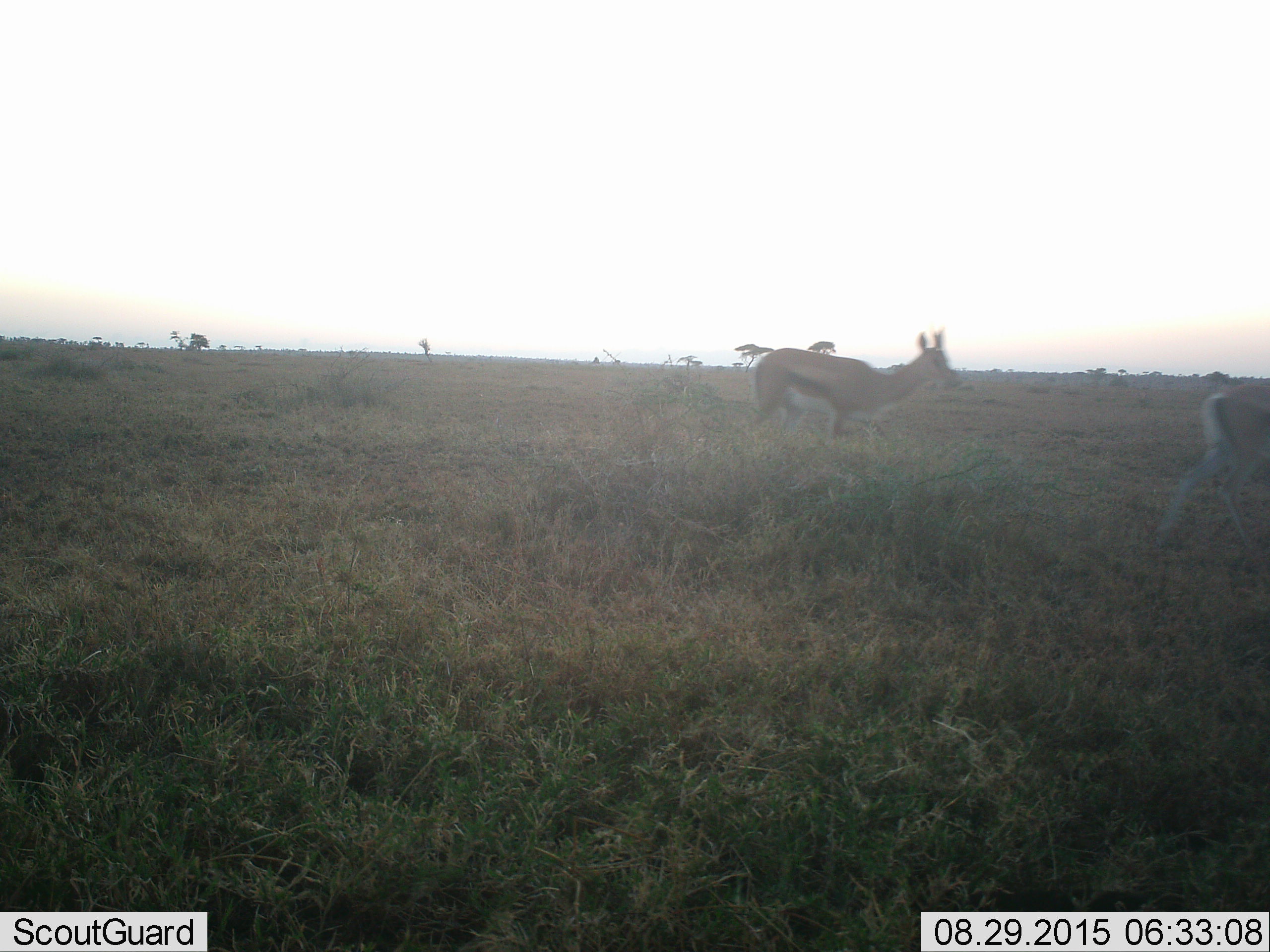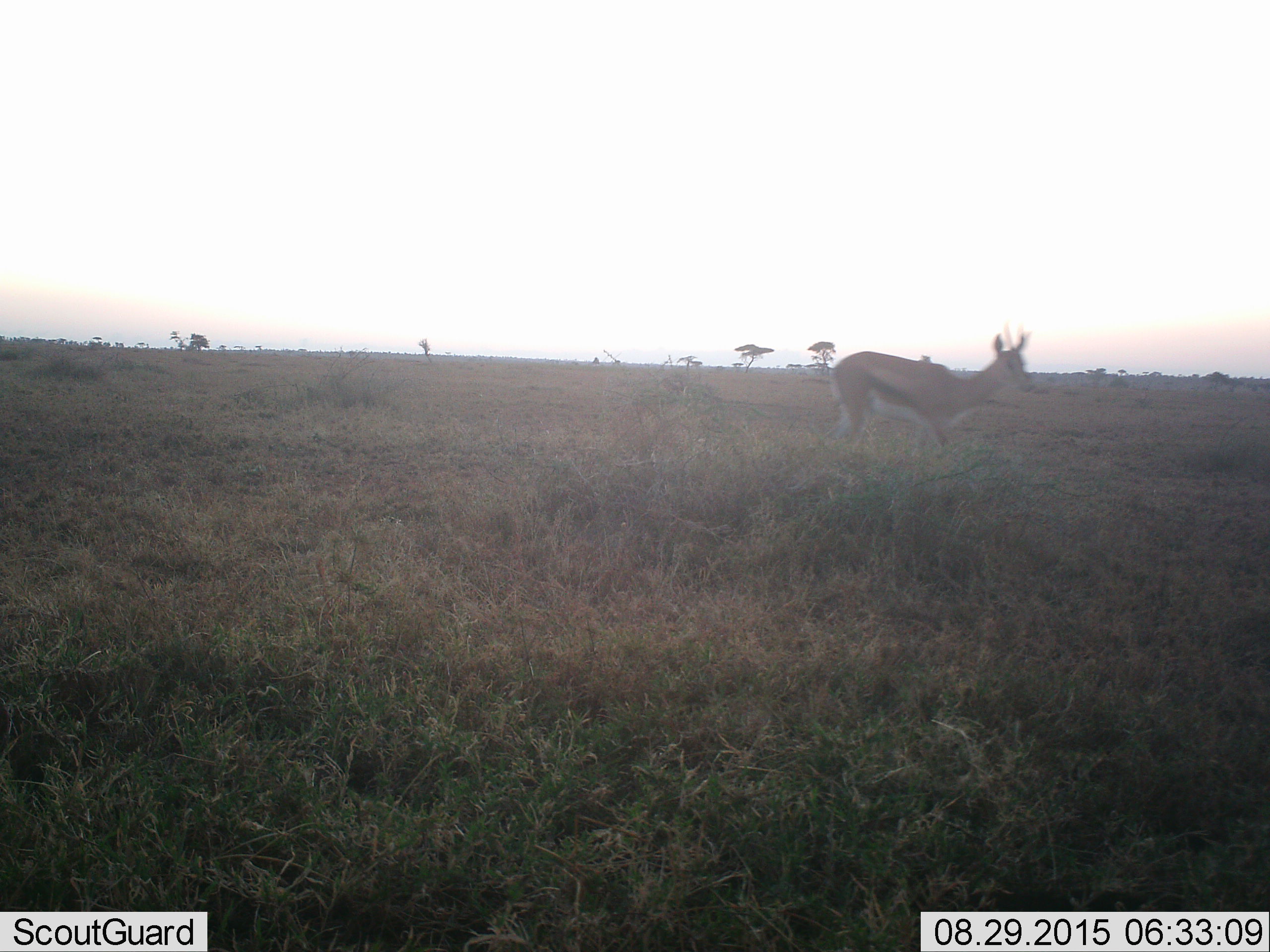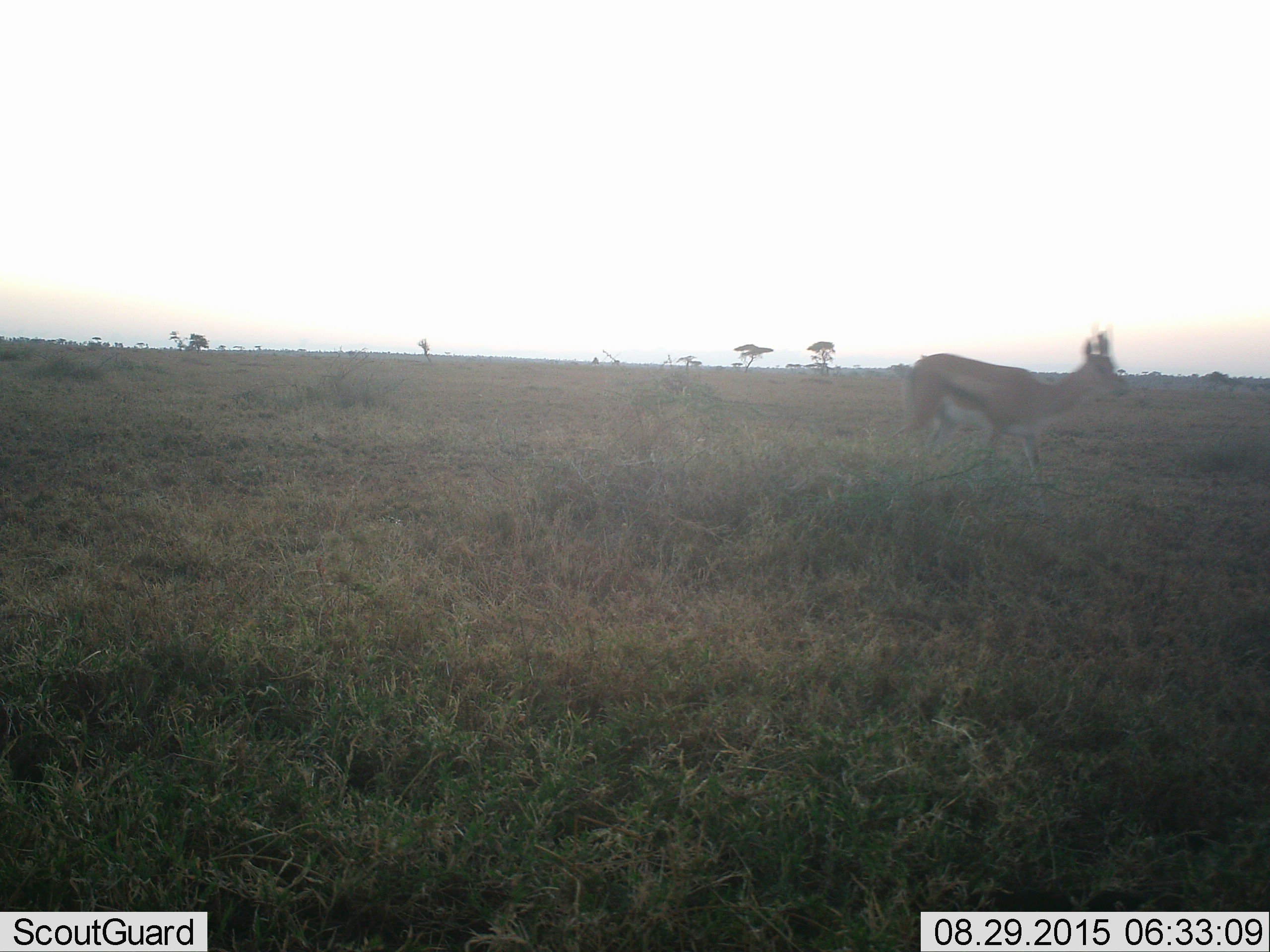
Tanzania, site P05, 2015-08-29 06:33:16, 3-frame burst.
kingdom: Animalia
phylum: Chordata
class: Mammalia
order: Artiodactyla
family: Bovidae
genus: Eudorcas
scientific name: Eudorcas thomsonii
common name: thomson's gazelle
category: gazellethomsons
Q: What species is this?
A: Gazellethomsons (thomson's gazelle) (Eudorcas thomsonii).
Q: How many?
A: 2.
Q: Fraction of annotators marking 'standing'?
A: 0%.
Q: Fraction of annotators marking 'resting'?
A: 0%.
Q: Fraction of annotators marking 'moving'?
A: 100%.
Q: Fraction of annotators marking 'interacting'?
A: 0%.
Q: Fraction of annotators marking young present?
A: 0%.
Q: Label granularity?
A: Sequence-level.